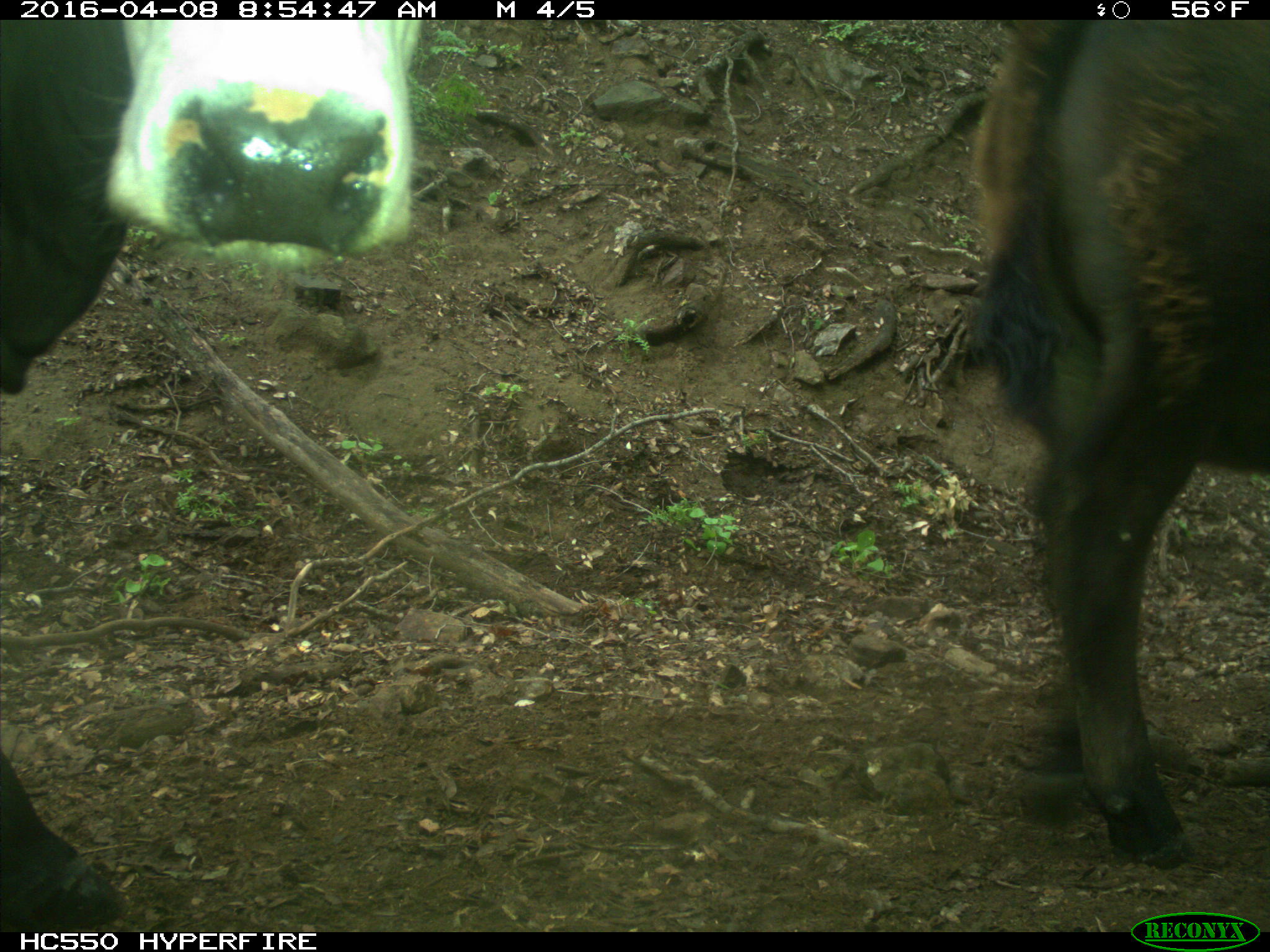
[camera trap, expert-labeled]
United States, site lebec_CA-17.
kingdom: Animalia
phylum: Chordata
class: Mammalia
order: Artiodactyla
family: Bovidae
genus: Bos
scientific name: Bos taurus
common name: domestic cow